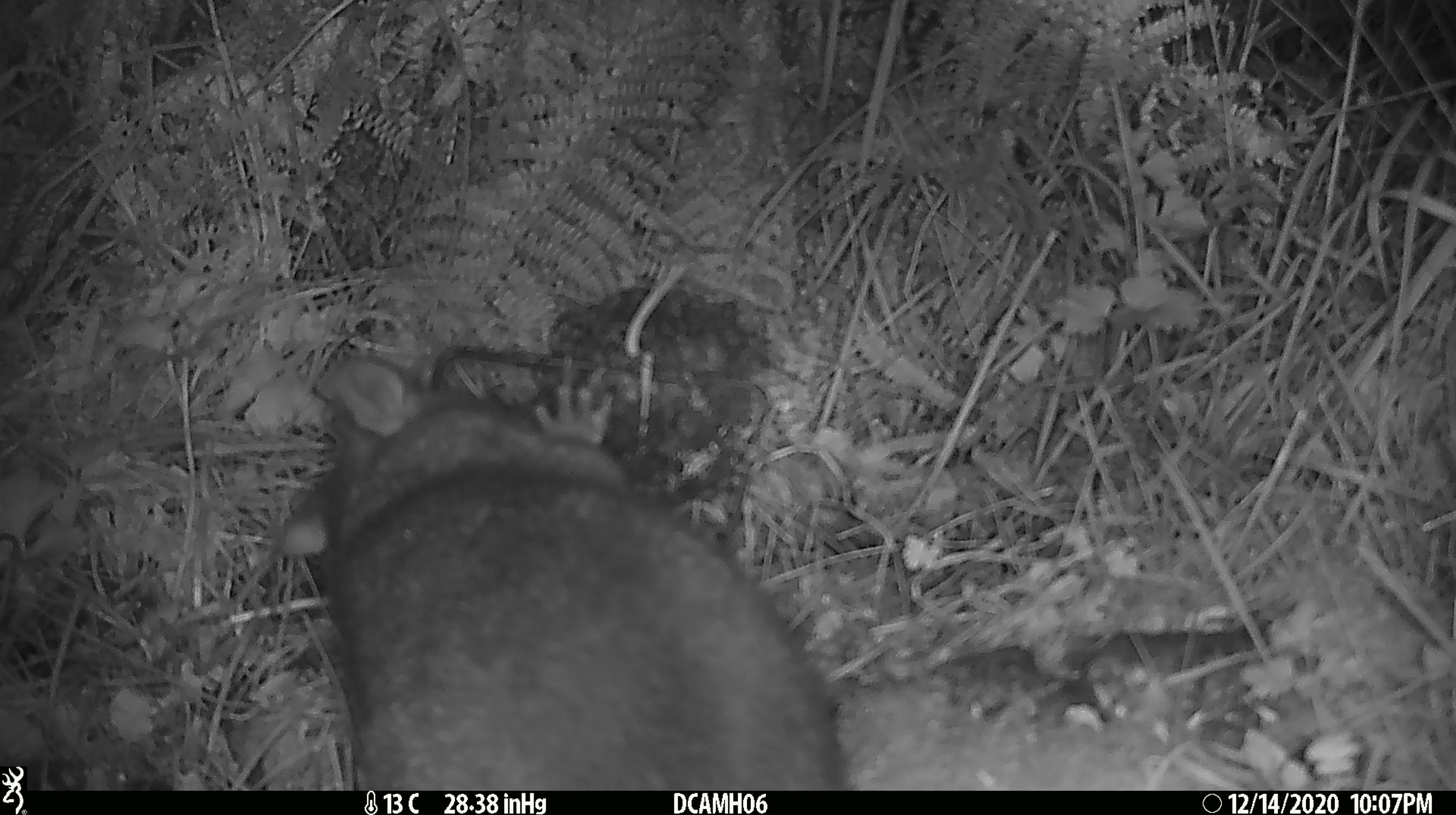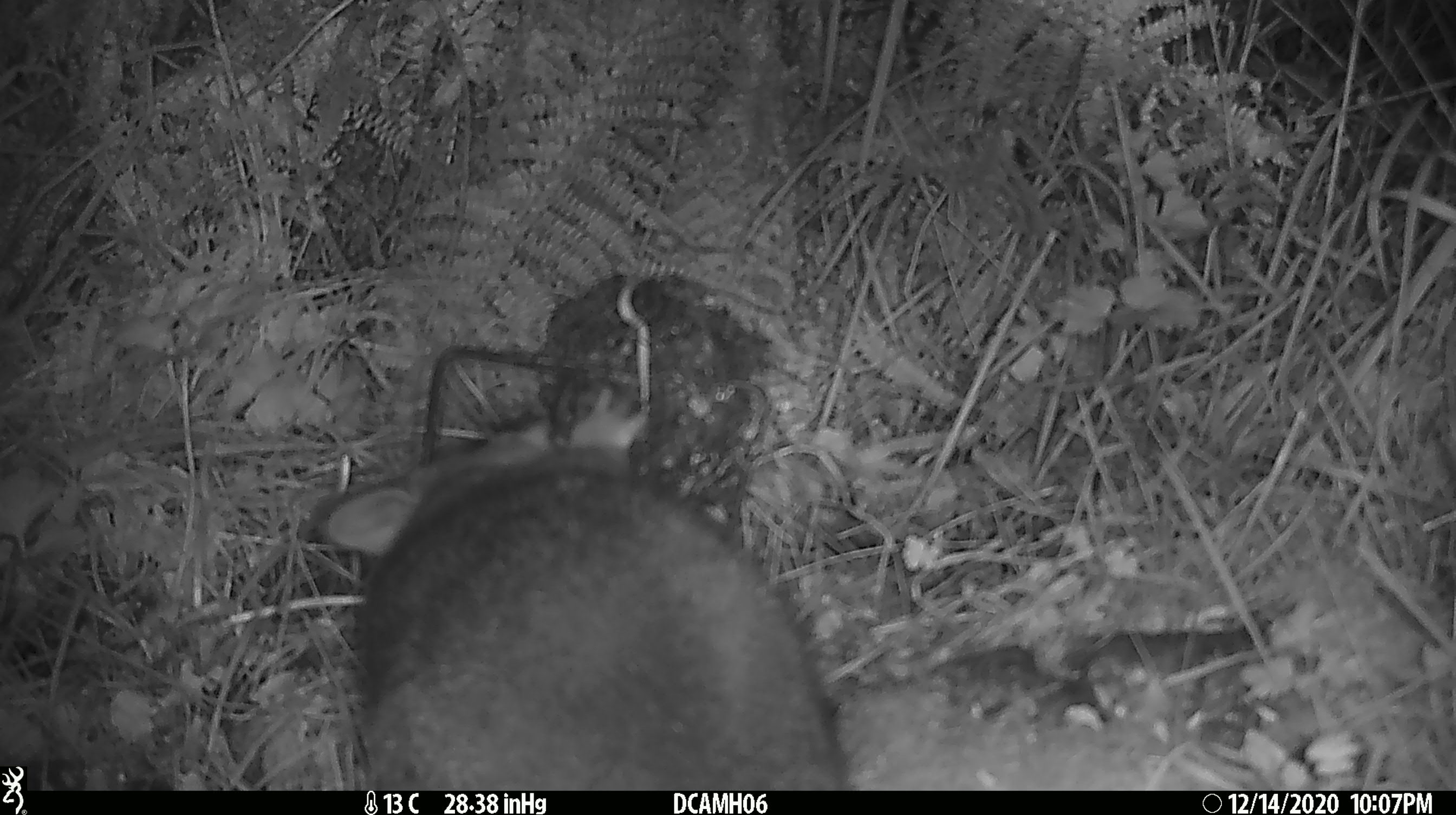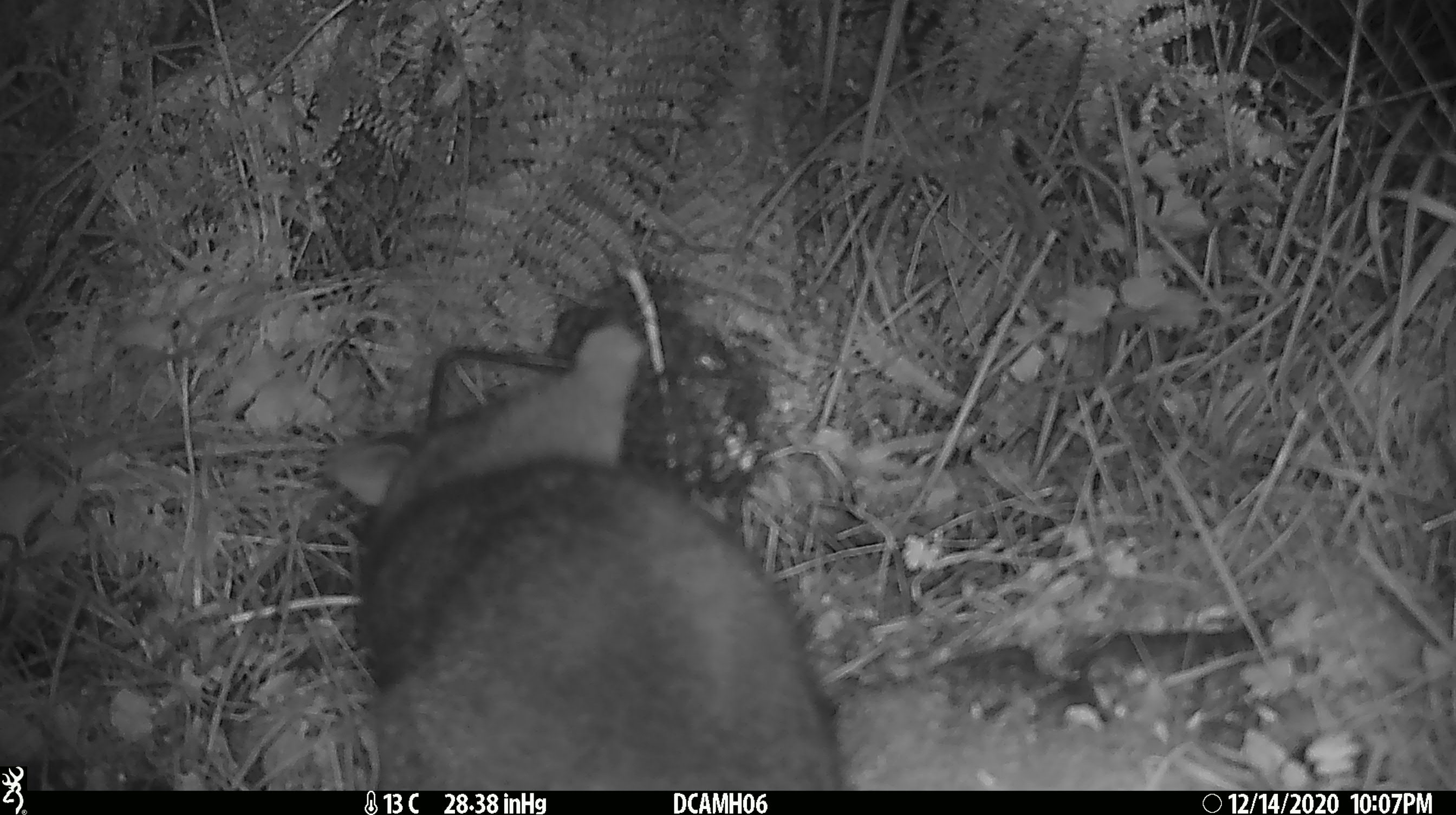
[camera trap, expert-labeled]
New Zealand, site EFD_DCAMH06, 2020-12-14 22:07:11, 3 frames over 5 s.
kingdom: Animalia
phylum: Chordata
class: Mammalia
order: Diprotodontia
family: Phalangeridae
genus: Trichosurus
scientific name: Trichosurus vulpecula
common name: common brushtail possum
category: possum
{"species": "possum (common brushtail possum) (Trichosurus vulpecula)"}